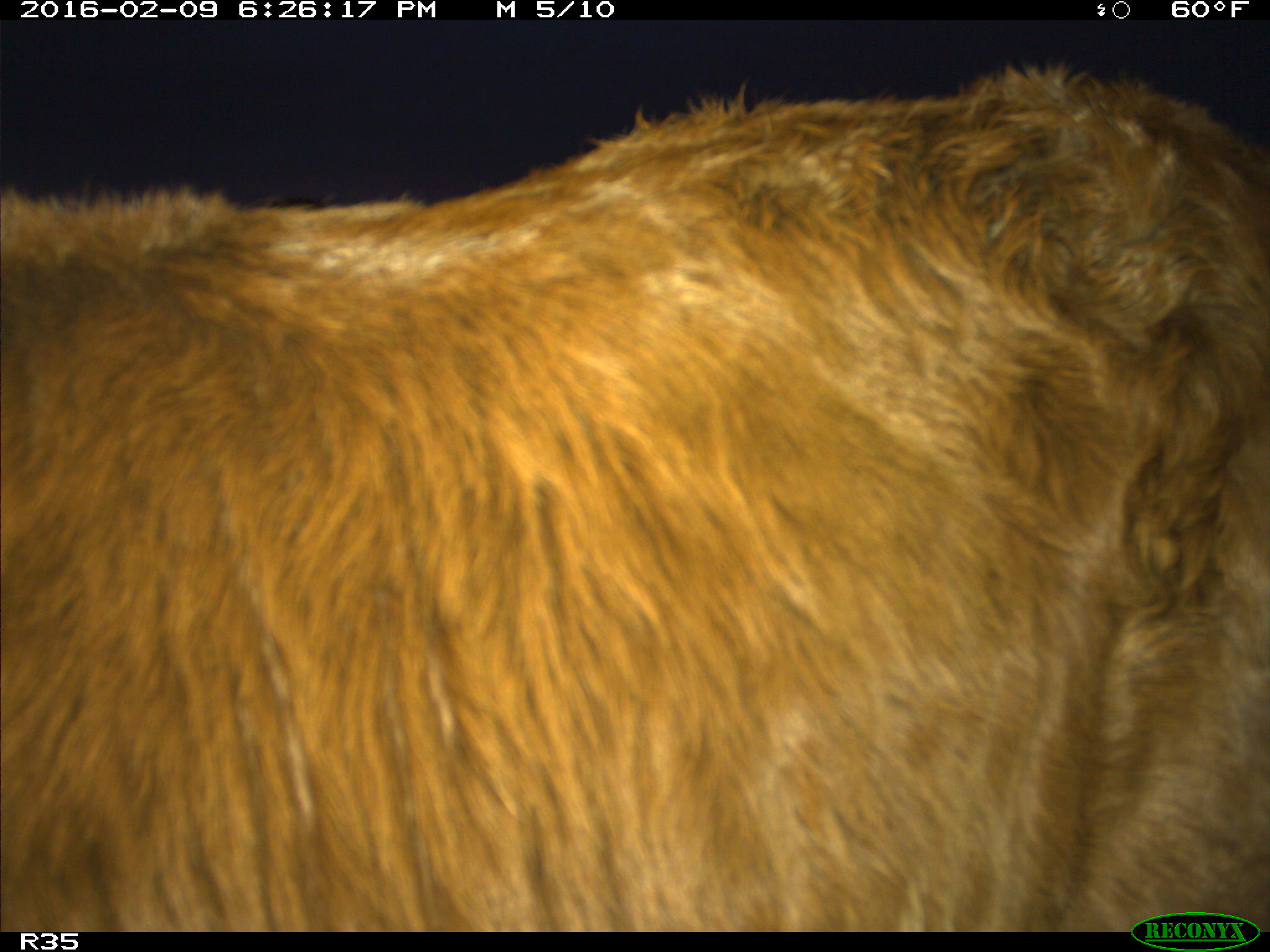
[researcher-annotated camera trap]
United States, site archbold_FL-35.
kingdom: Animalia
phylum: Chordata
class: Mammalia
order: Artiodactyla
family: Bovidae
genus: Bos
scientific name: Bos taurus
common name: domestic cow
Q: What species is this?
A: Bos taurus (domestic cow).